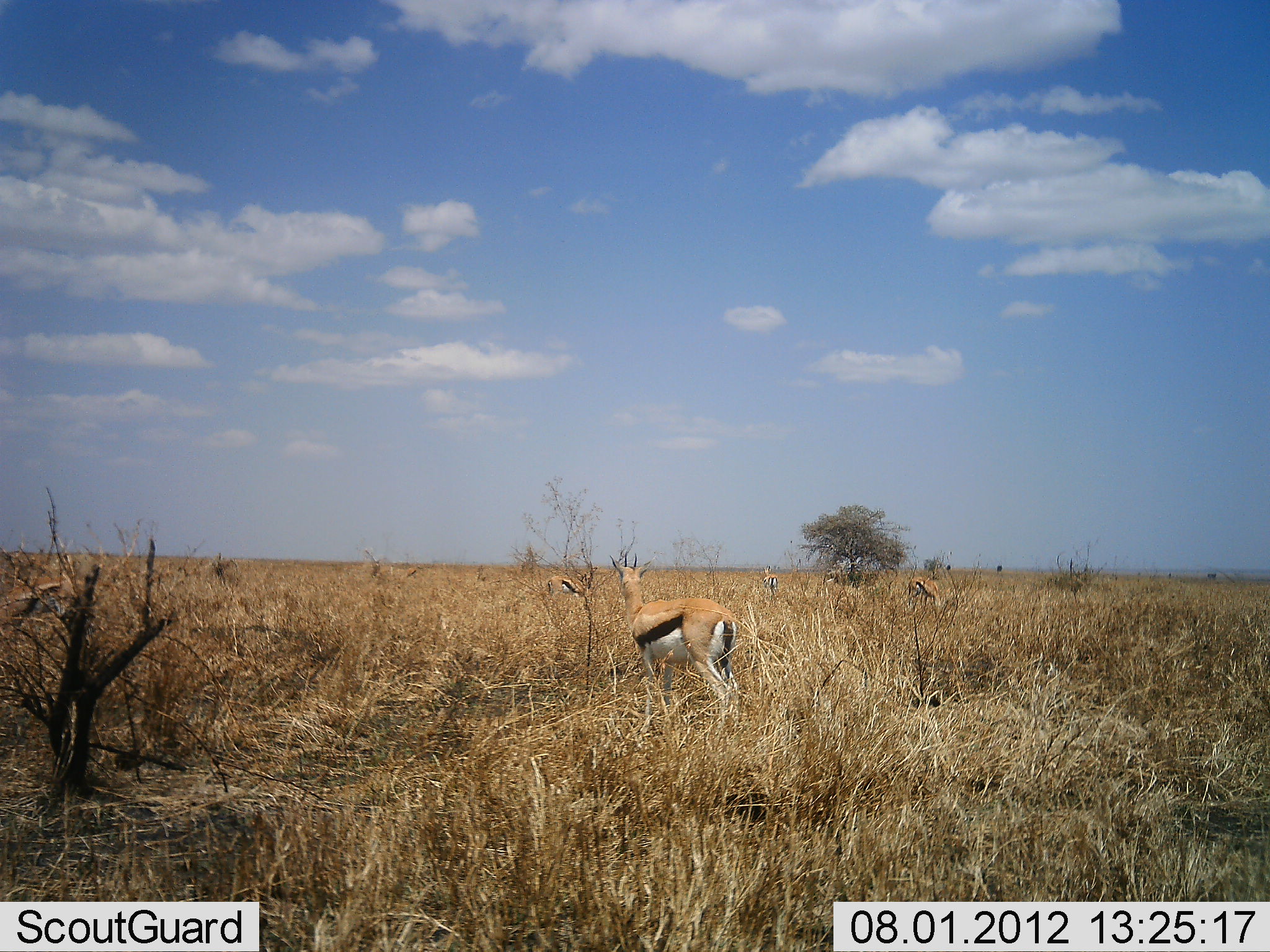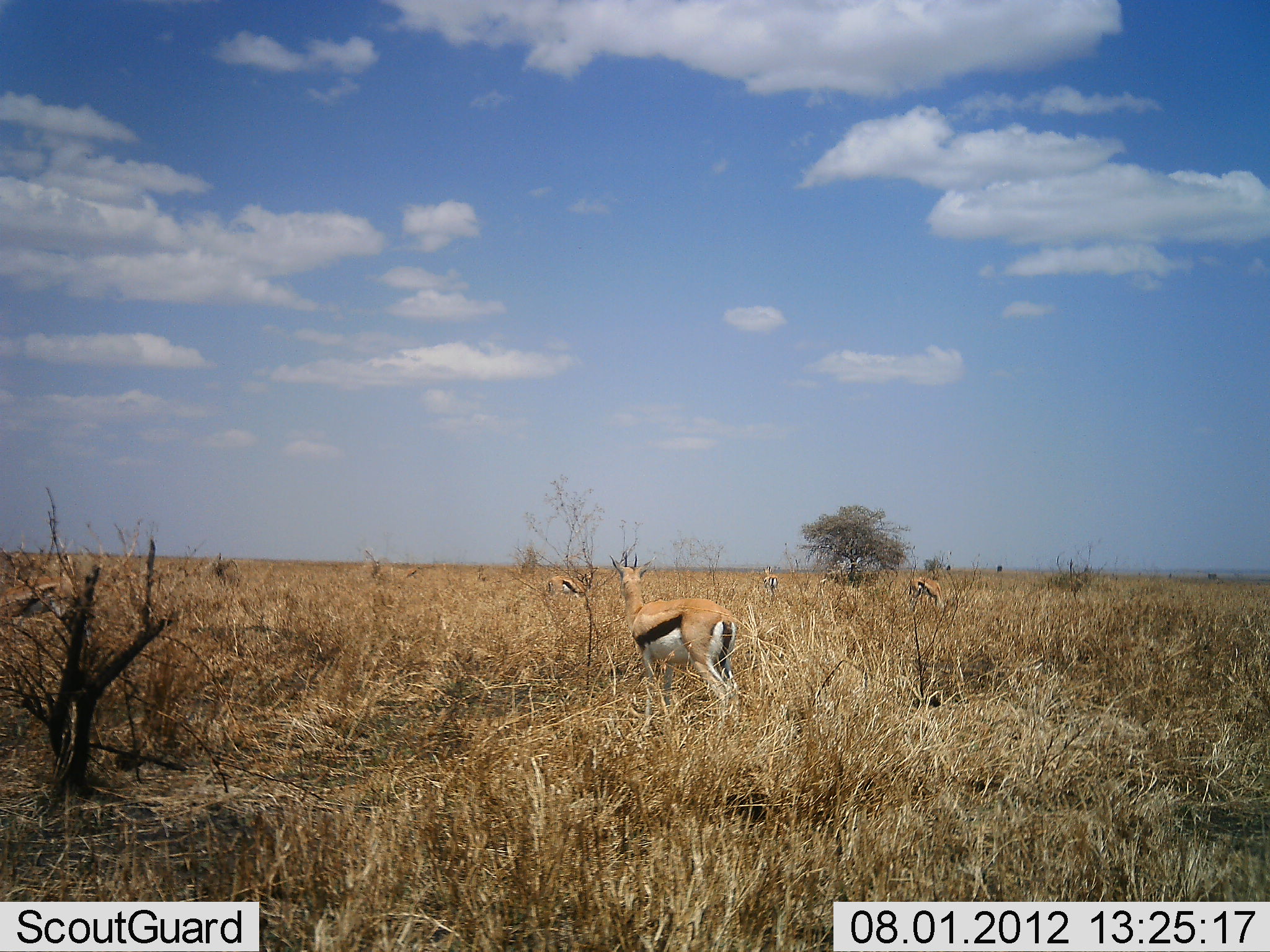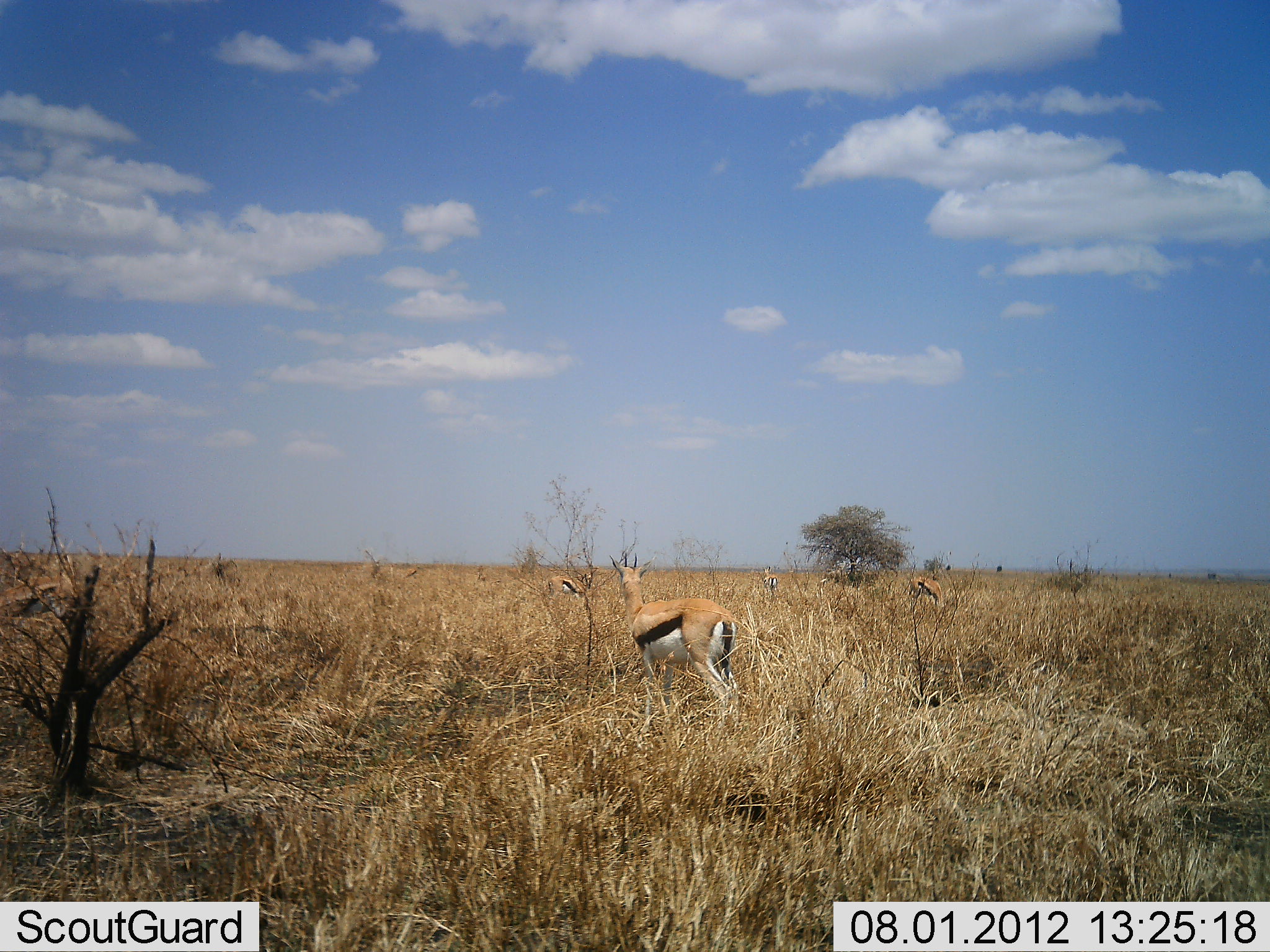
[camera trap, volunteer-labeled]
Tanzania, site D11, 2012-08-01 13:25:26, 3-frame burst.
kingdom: Animalia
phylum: Chordata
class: Mammalia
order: Artiodactyla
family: Bovidae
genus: Eudorcas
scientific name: Eudorcas thomsonii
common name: thomson's gazelle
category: gazellethomsons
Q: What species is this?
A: Gazellethomsons (thomson's gazelle) (Eudorcas thomsonii).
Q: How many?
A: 5.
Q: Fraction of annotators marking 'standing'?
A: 90%.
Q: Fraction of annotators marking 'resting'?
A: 0%.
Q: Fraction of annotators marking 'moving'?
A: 0%.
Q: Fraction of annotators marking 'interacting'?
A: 0%.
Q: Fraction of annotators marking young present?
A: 0%.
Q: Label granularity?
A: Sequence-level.